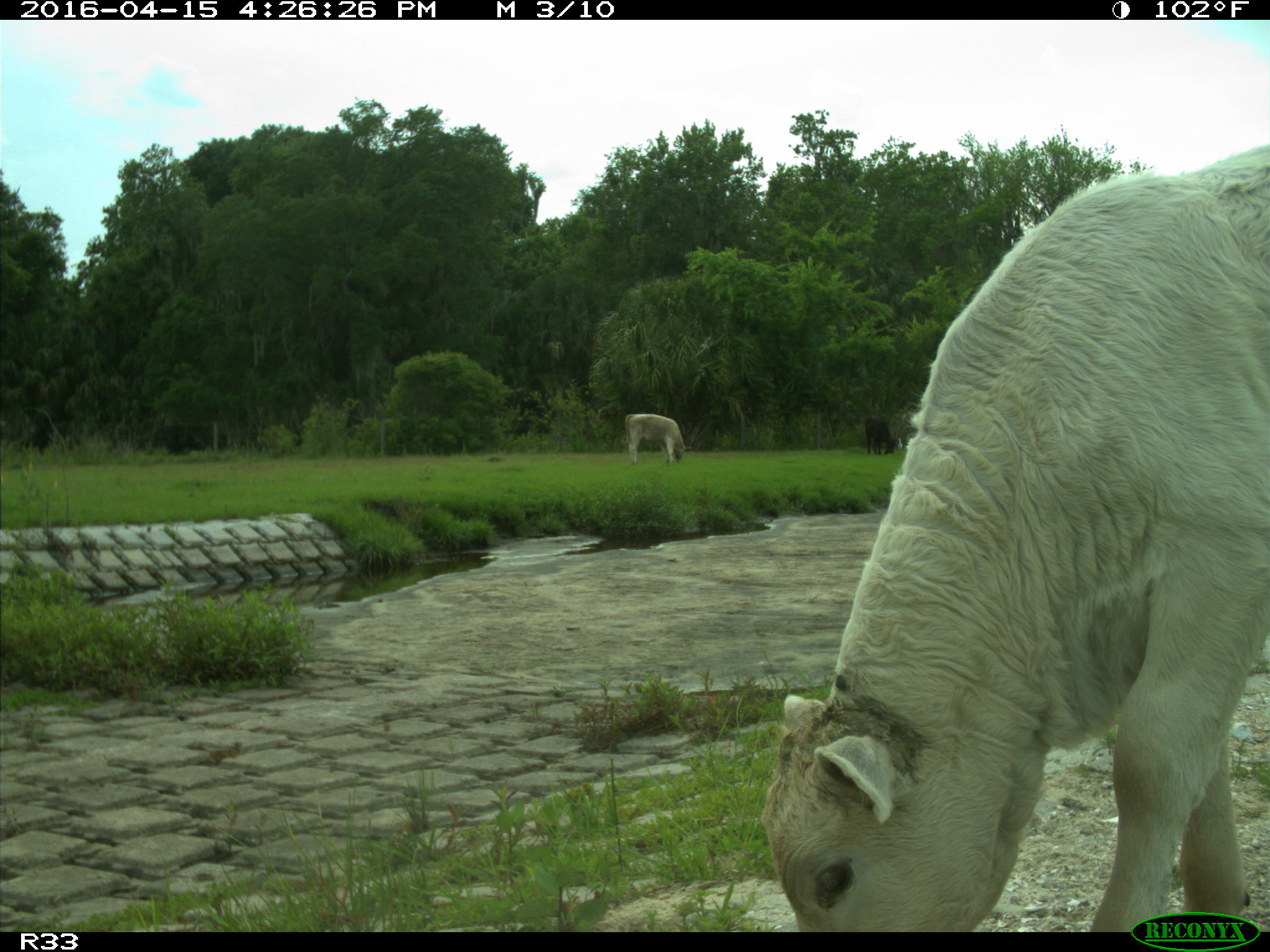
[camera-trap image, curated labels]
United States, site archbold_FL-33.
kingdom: Animalia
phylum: Chordata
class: Mammalia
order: Artiodactyla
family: Bovidae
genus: Bos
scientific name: Bos taurus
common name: domestic cow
Bos taurus (domestic cow).